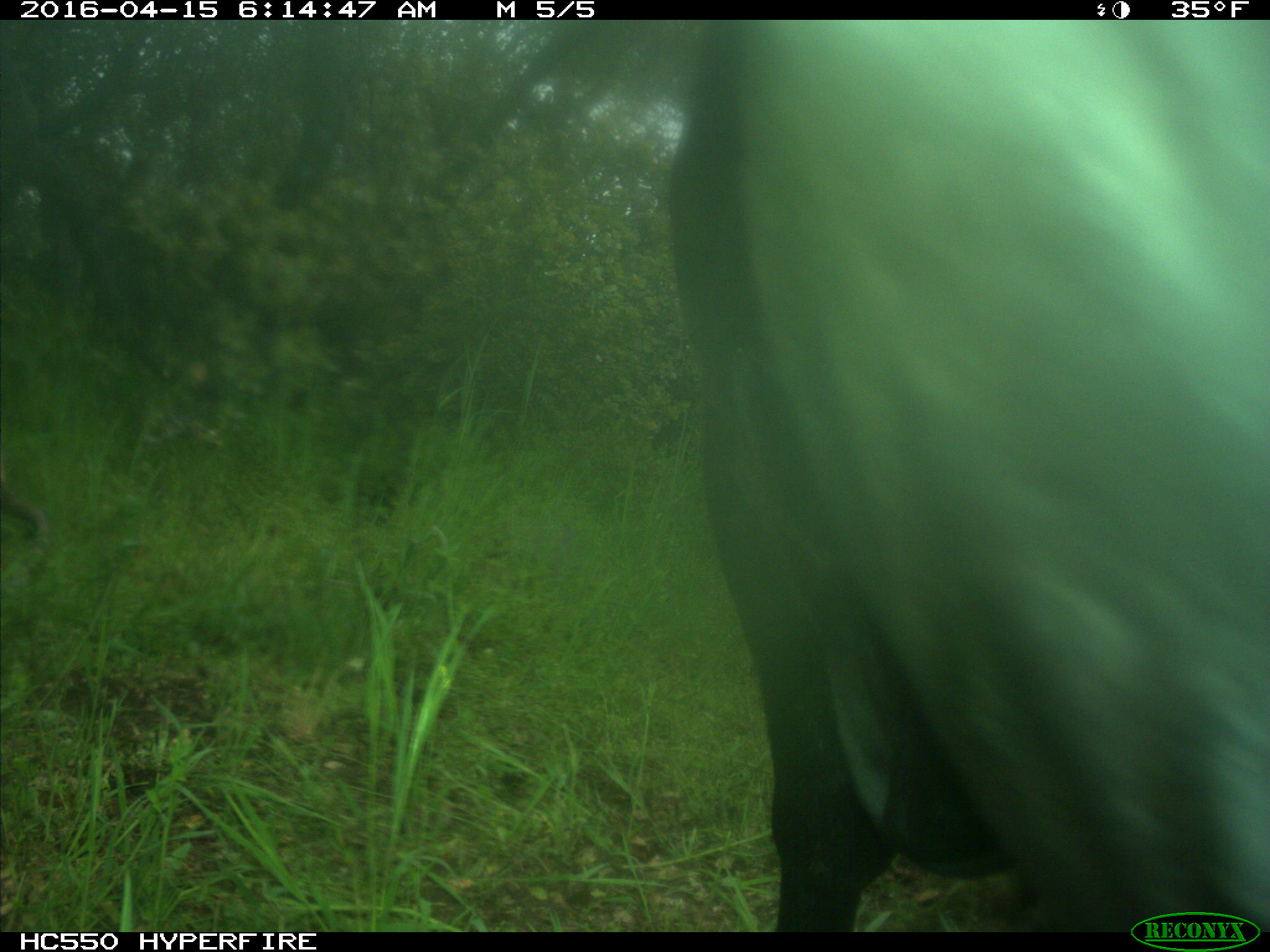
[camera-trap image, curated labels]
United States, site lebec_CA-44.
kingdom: Animalia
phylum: Chordata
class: Mammalia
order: Artiodactyla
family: Bovidae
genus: Bos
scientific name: Bos taurus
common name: domestic cow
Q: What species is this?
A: Bos taurus (domestic cow).